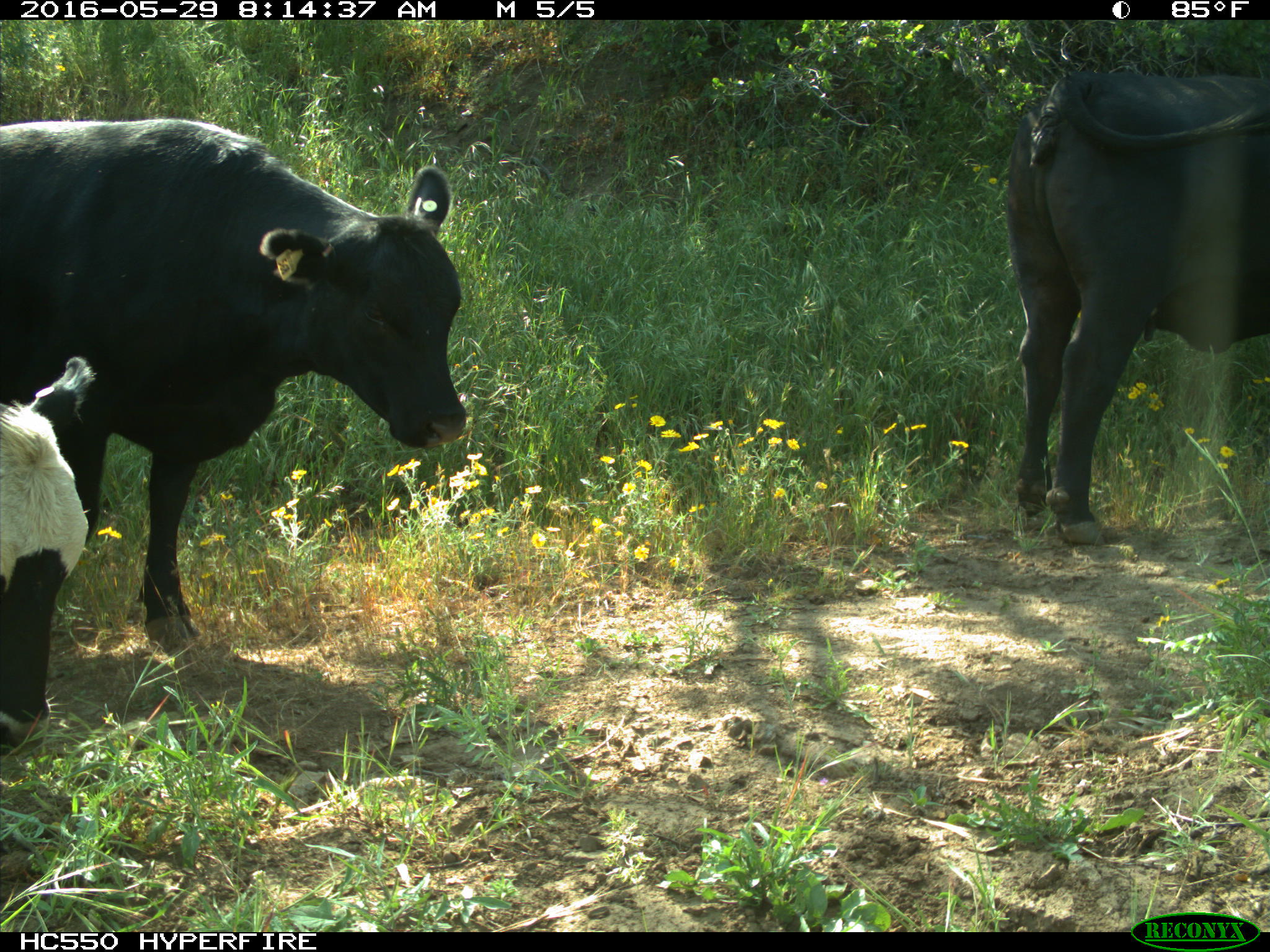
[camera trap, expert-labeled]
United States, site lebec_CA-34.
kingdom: Animalia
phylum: Chordata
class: Mammalia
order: Artiodactyla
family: Bovidae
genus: Bos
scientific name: Bos taurus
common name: domestic cow